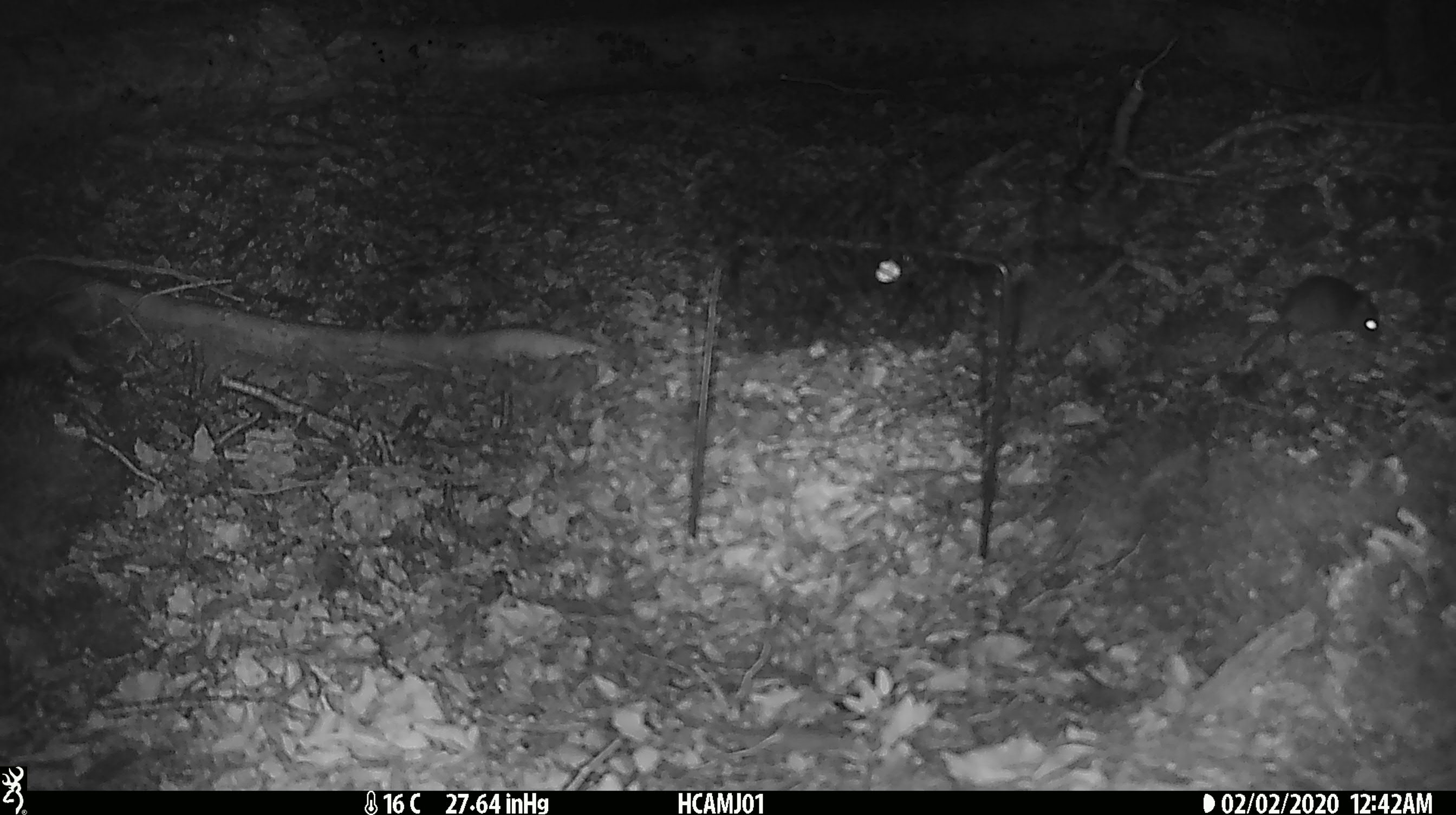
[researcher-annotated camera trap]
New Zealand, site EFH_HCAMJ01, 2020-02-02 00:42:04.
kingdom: Animalia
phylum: Chordata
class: Mammalia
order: Rodentia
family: Muridae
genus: Mus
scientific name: Mus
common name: mouse